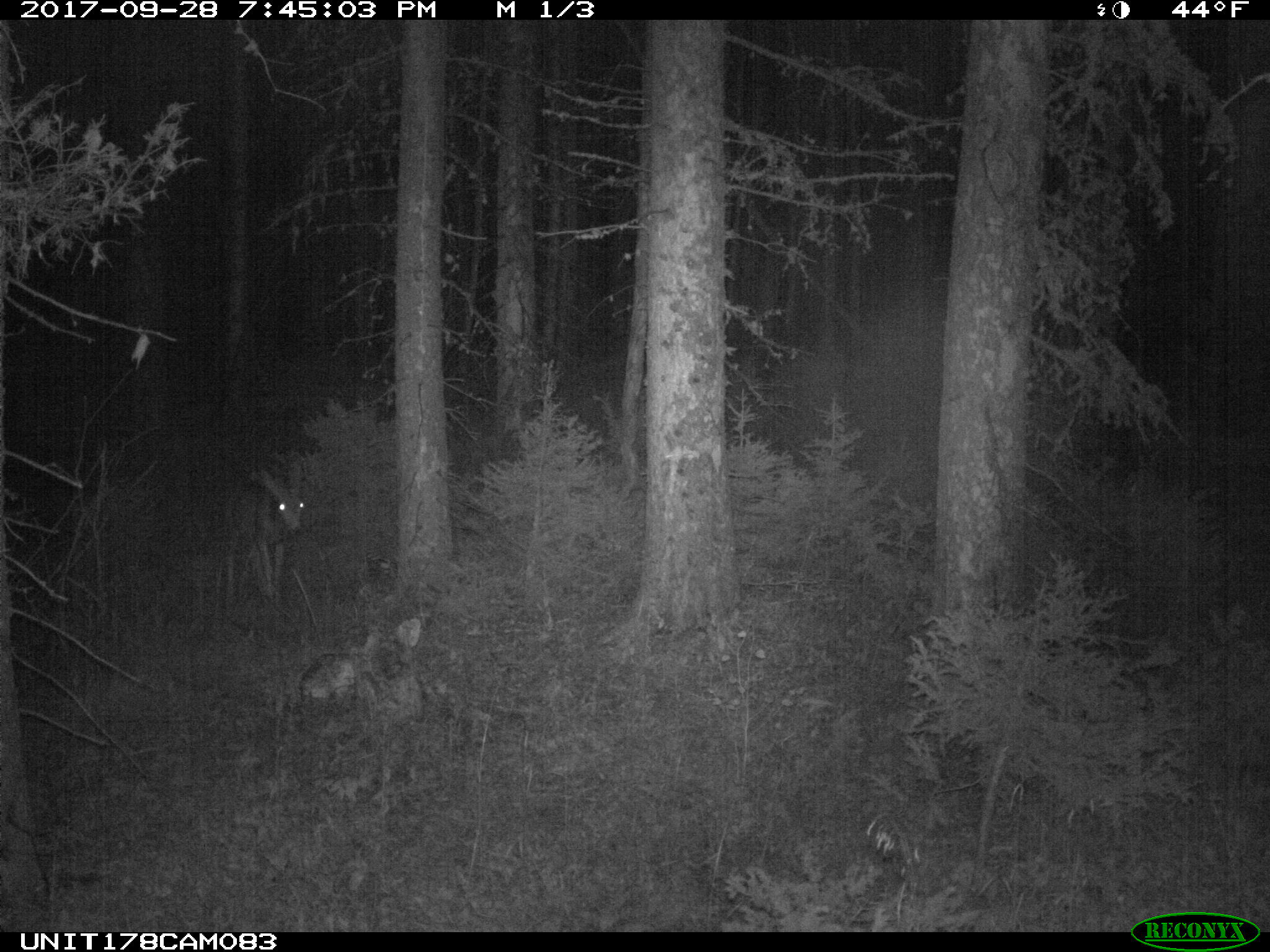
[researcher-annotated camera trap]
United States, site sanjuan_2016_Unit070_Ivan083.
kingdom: Animalia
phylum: Chordata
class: Mammalia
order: Artiodactyla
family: Cervidae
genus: Odocoileus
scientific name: Odocoileus hemionus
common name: mule deer